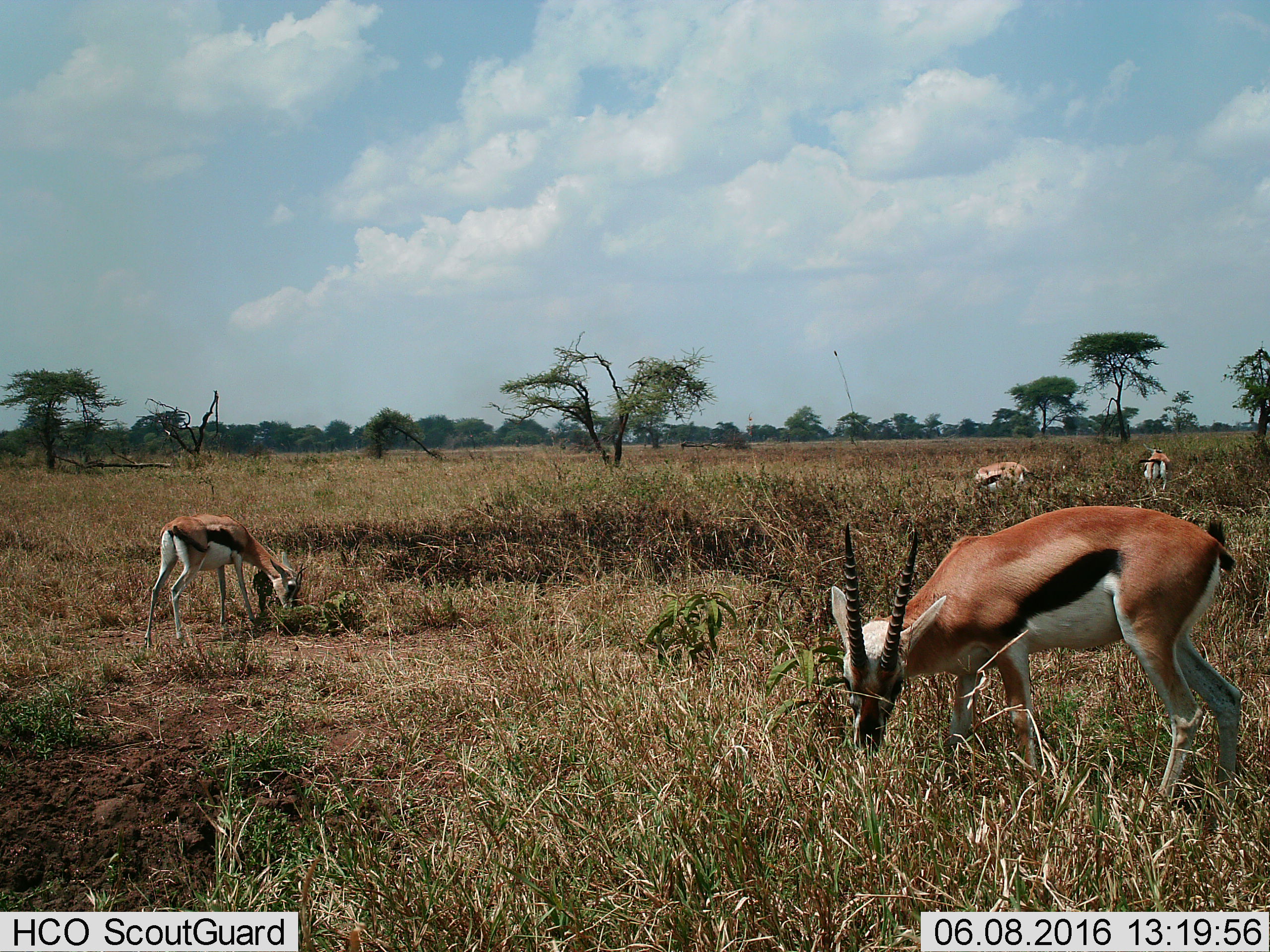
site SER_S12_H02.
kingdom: Animalia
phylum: Chordata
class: Mammalia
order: Artiodactyla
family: Bovidae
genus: Eudorcas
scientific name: Eudorcas thomsonii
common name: thomson's gazelle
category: gazellethomsons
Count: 4.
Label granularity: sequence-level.